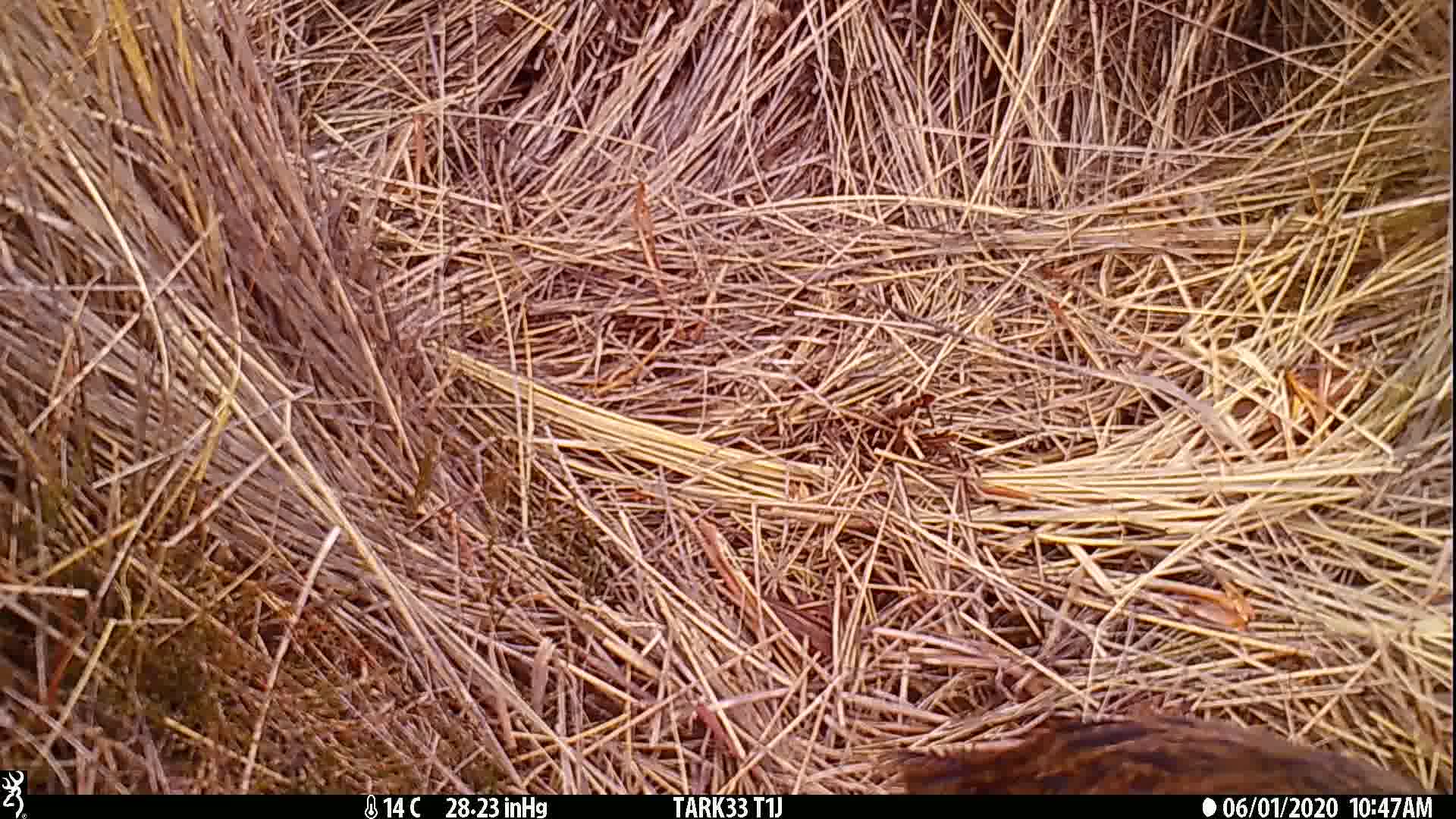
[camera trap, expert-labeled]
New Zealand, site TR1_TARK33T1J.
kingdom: Animalia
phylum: Chordata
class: Aves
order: Gruiformes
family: Rallidae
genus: Gallirallus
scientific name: Gallirallus australis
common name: weka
Weka (Gallirallus australis).